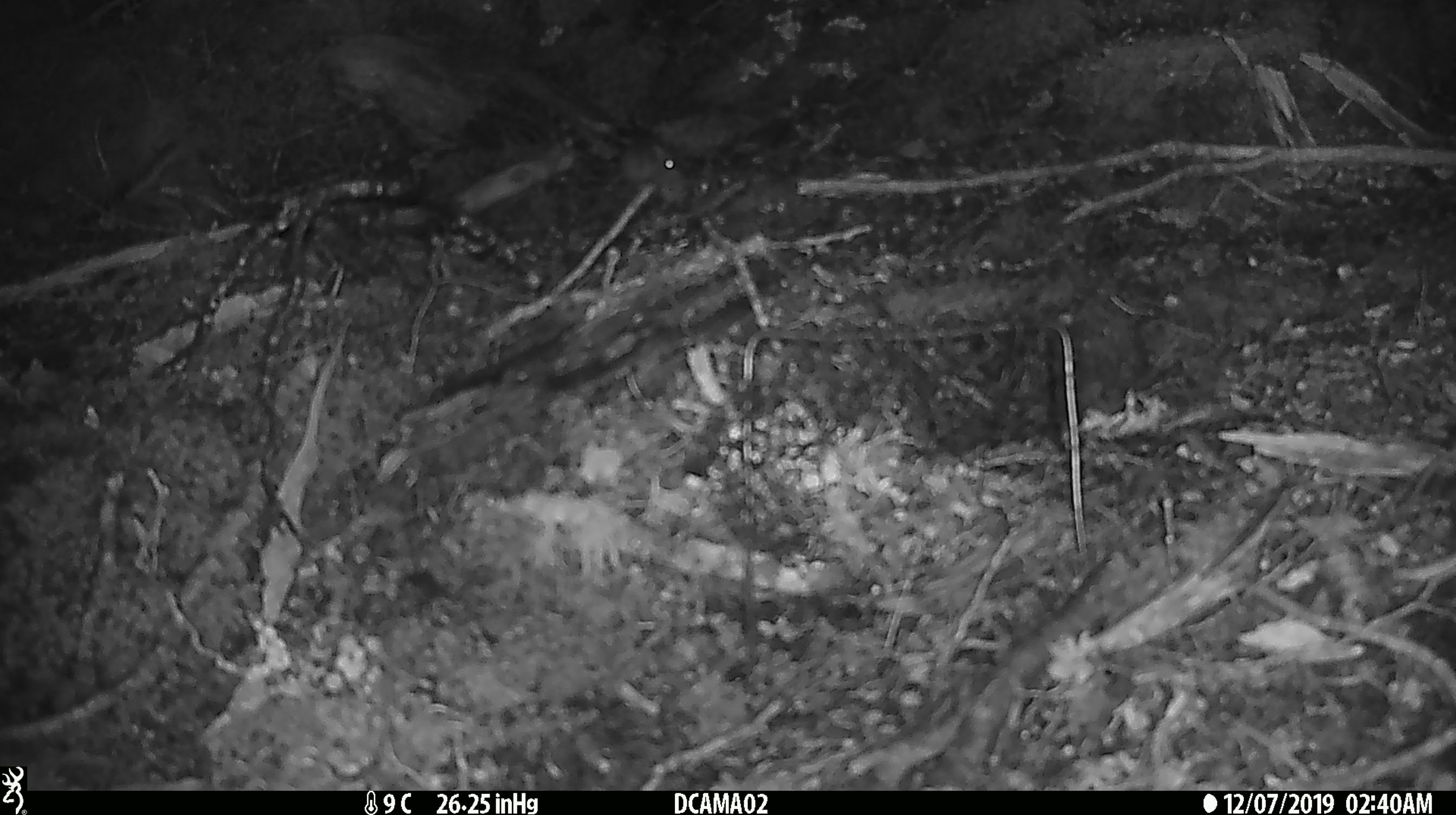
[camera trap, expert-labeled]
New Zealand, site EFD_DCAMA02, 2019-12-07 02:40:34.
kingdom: Animalia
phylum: Chordata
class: Mammalia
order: Rodentia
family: Muridae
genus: Mus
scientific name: Mus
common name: mouse